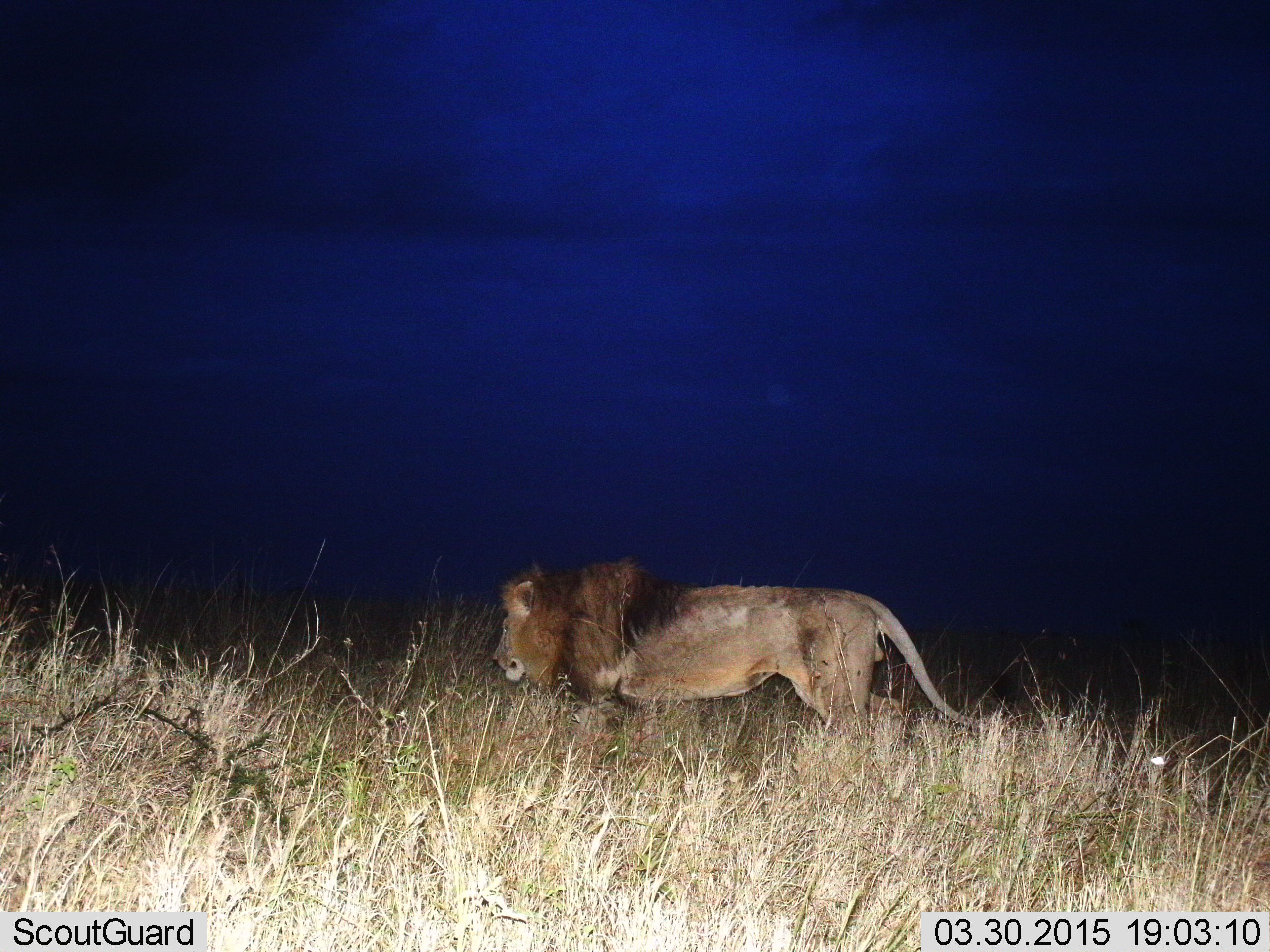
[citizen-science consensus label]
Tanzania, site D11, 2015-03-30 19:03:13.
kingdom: Animalia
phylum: Chordata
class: Mammalia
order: Carnivora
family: Felidae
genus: Panthera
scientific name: Panthera leo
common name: lion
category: lionmale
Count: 1.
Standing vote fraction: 10%.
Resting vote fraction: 0%.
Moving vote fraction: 90%.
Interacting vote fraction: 0%.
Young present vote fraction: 0%.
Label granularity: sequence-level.